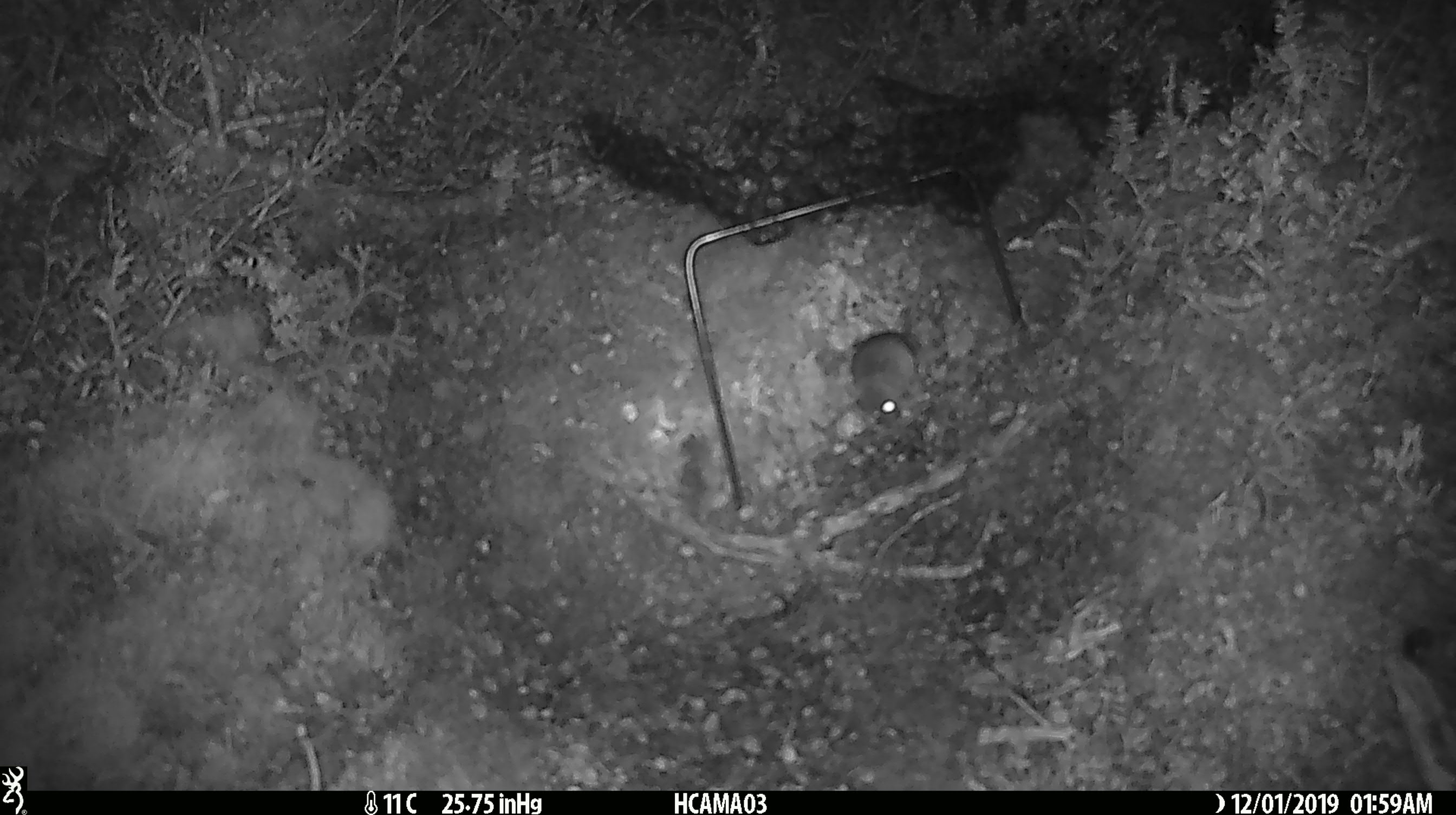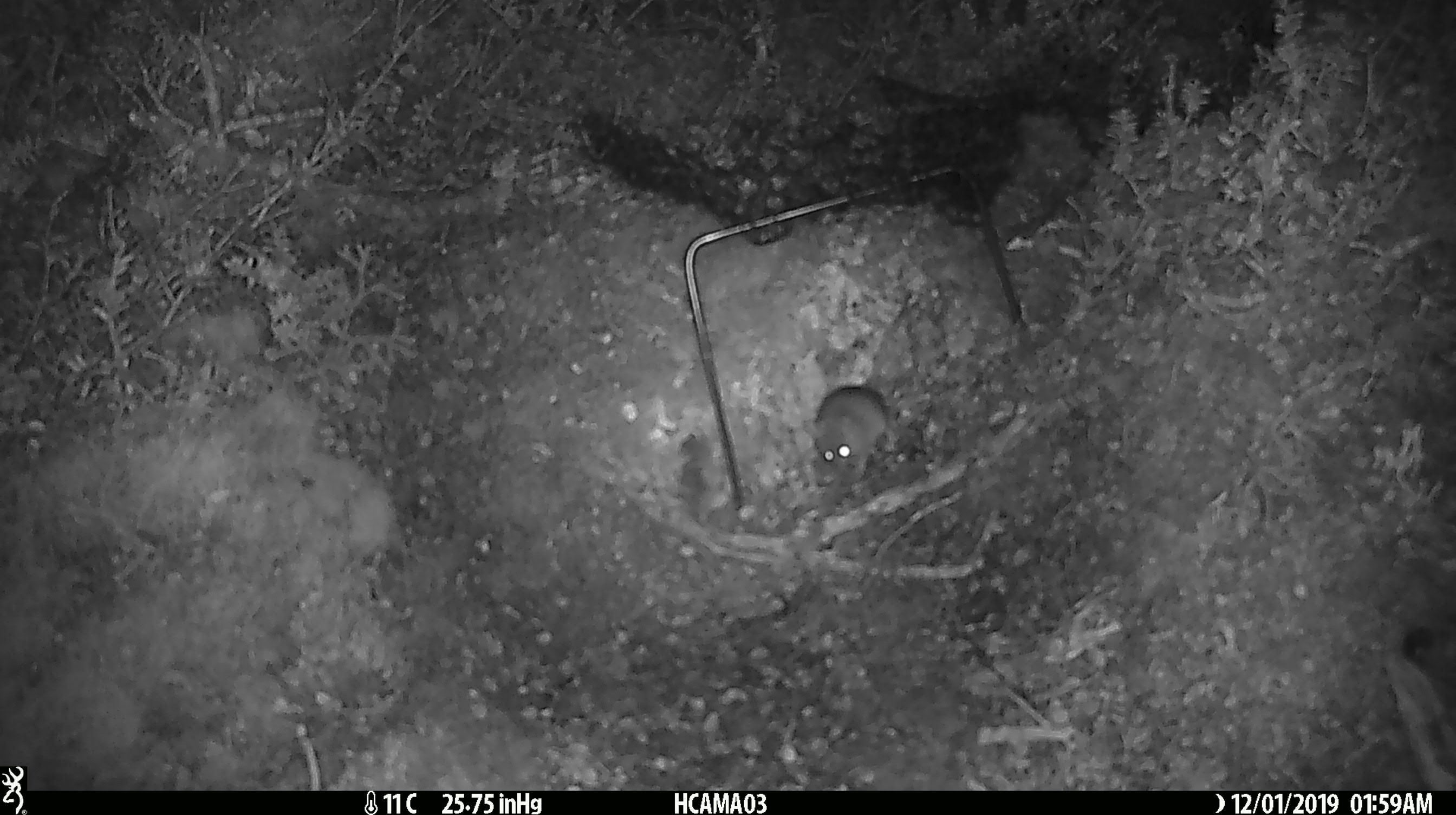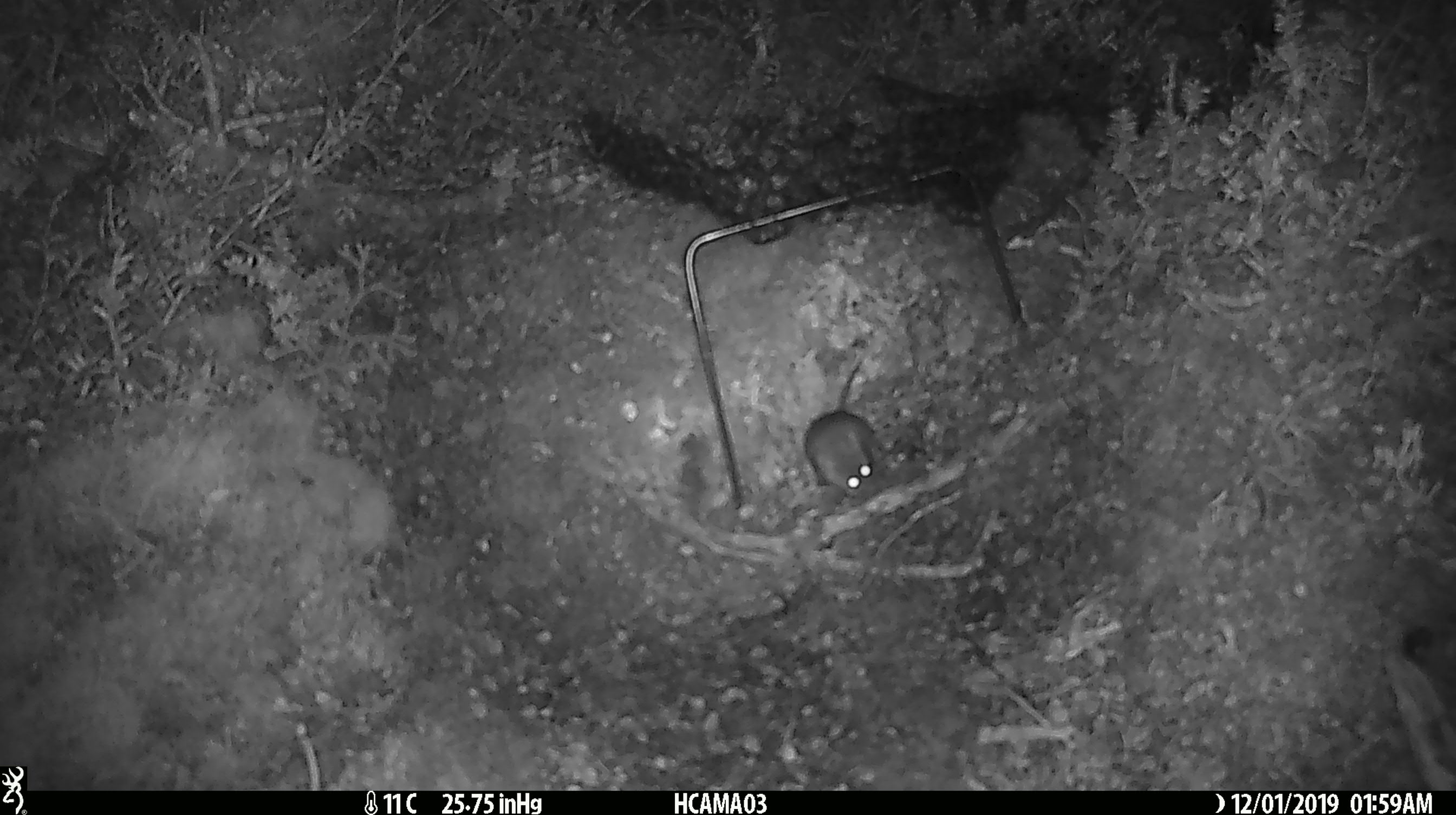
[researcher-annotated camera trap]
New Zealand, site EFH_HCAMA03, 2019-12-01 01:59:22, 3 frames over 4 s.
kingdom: Animalia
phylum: Chordata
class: Mammalia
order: Rodentia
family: Muridae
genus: Mus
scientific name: Mus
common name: mouse